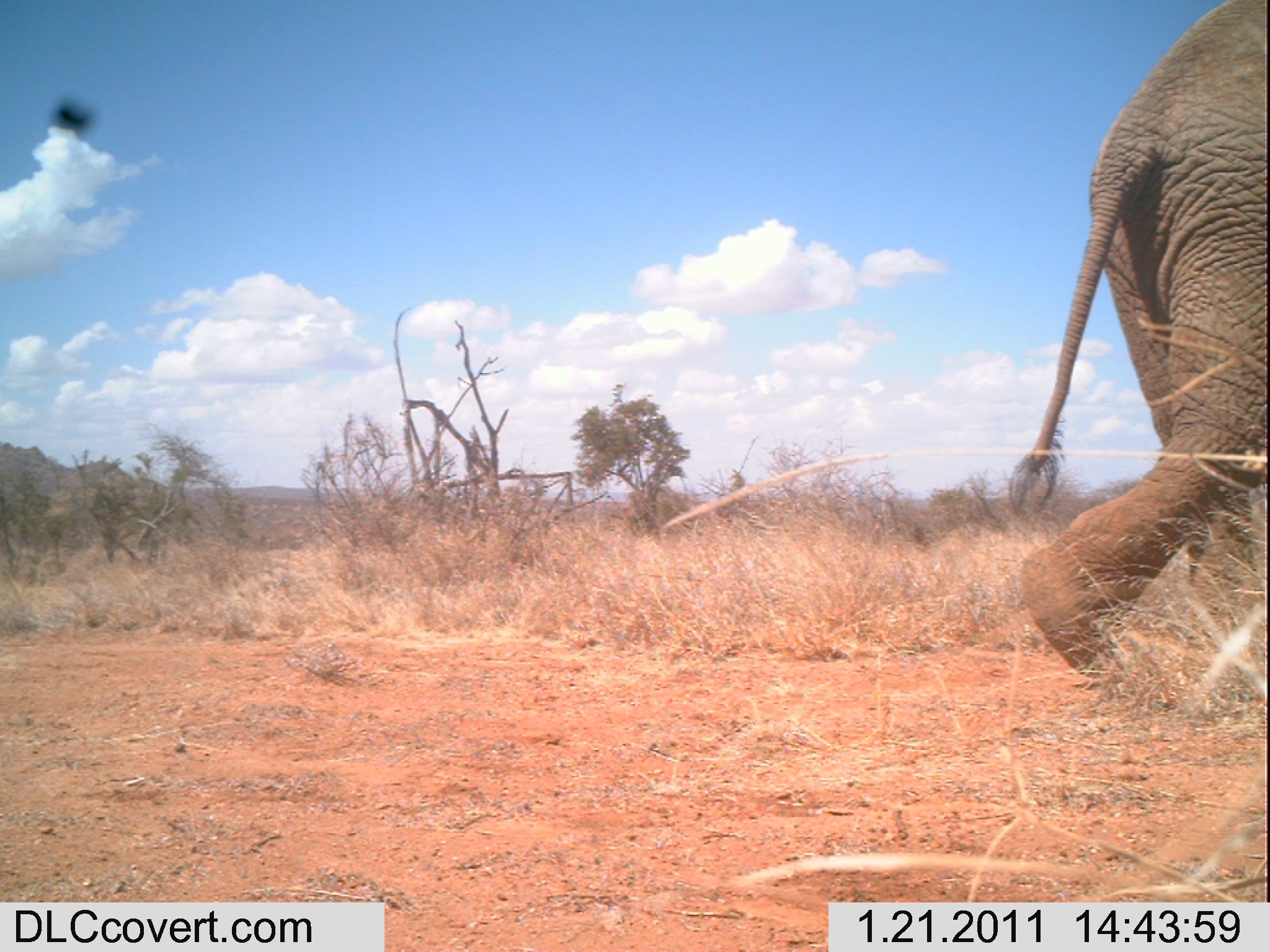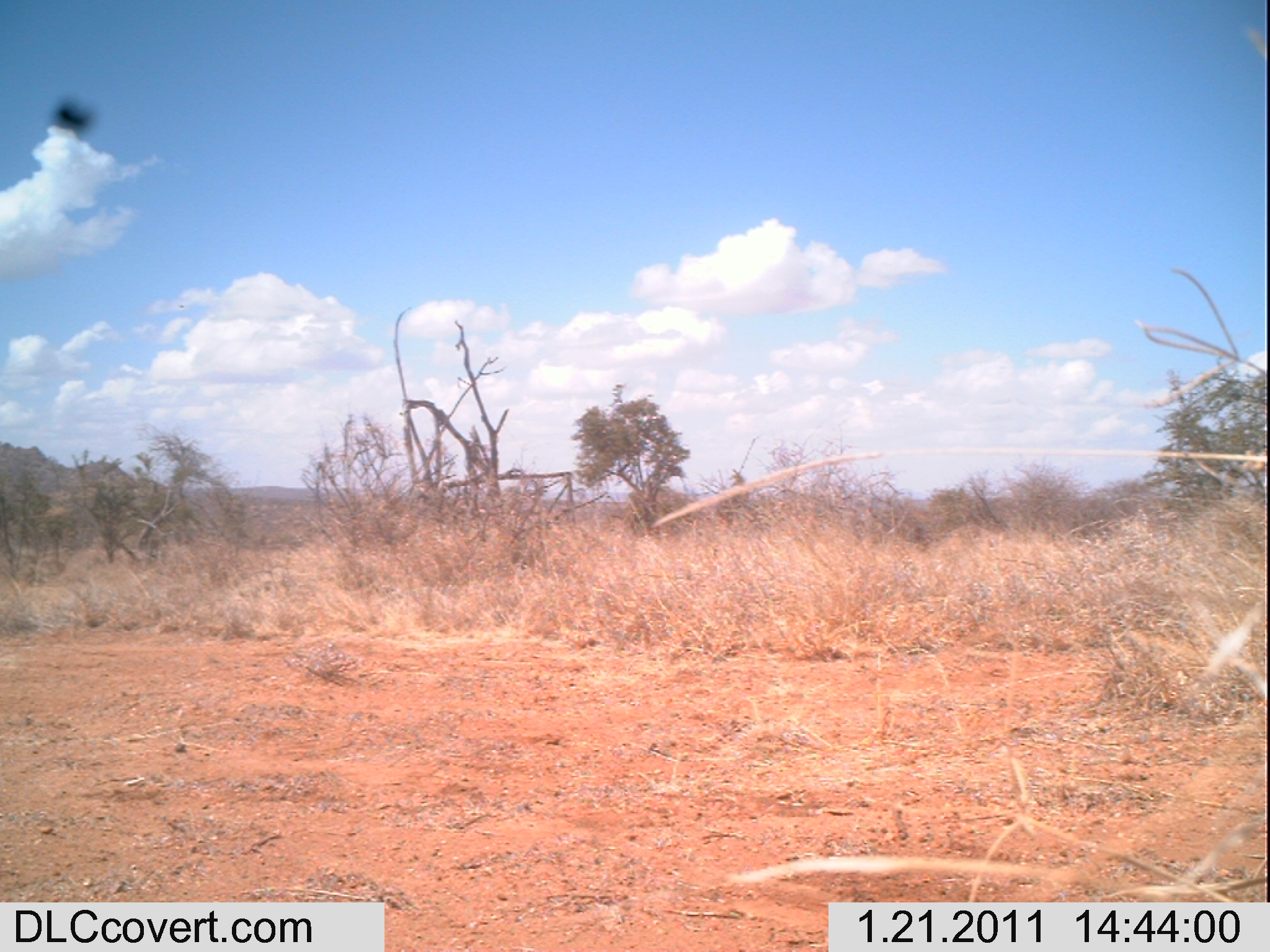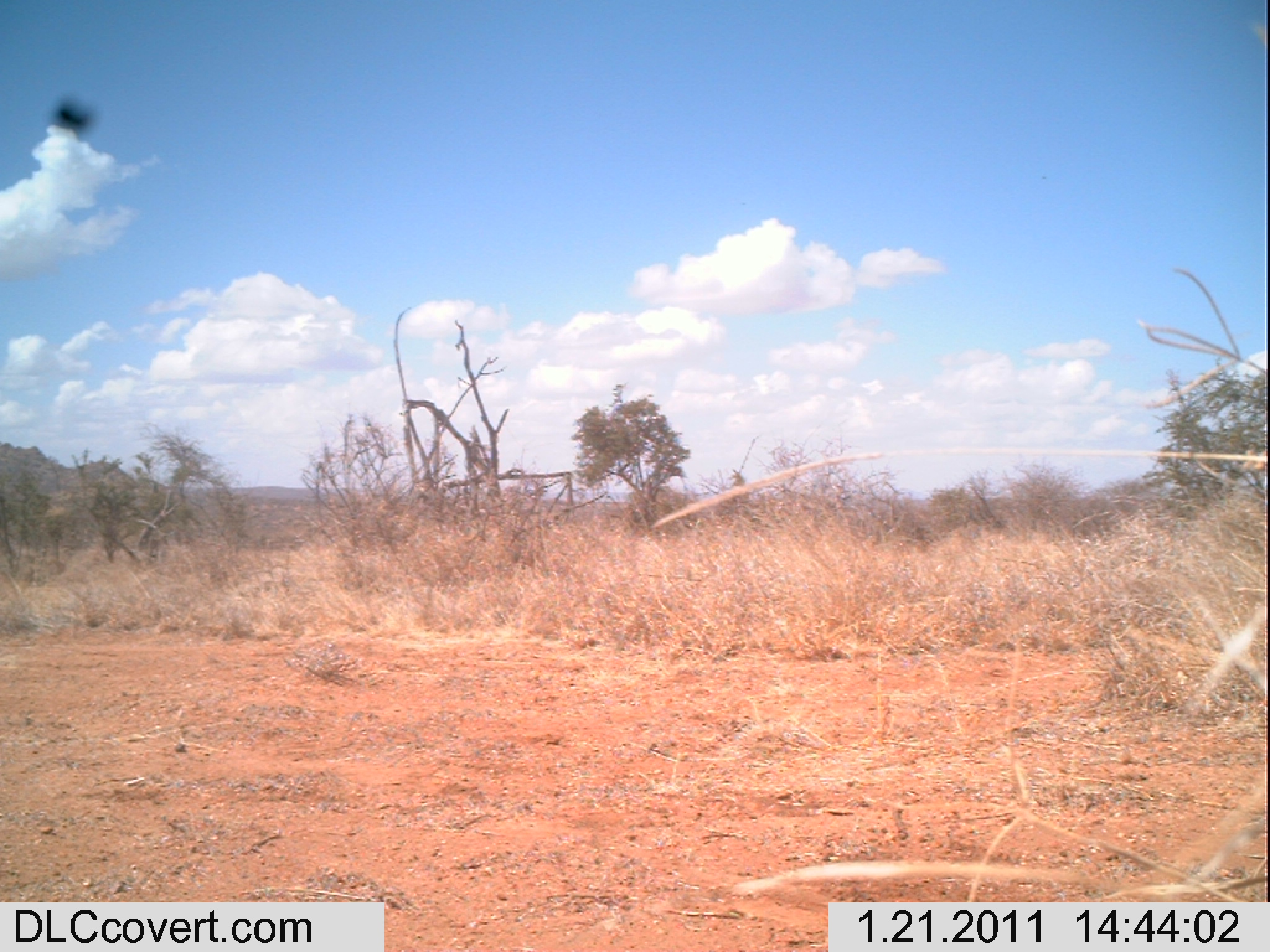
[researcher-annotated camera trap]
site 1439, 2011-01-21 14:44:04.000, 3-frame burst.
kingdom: Animalia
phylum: Chordata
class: Mammalia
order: Proboscidea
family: Elephantidae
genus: Loxodonta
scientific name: Loxodonta africana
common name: african bush elephant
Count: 1.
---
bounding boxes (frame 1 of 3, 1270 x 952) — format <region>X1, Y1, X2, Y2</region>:
loxodonta africana: <region>1002, 0, 1267, 682</region>